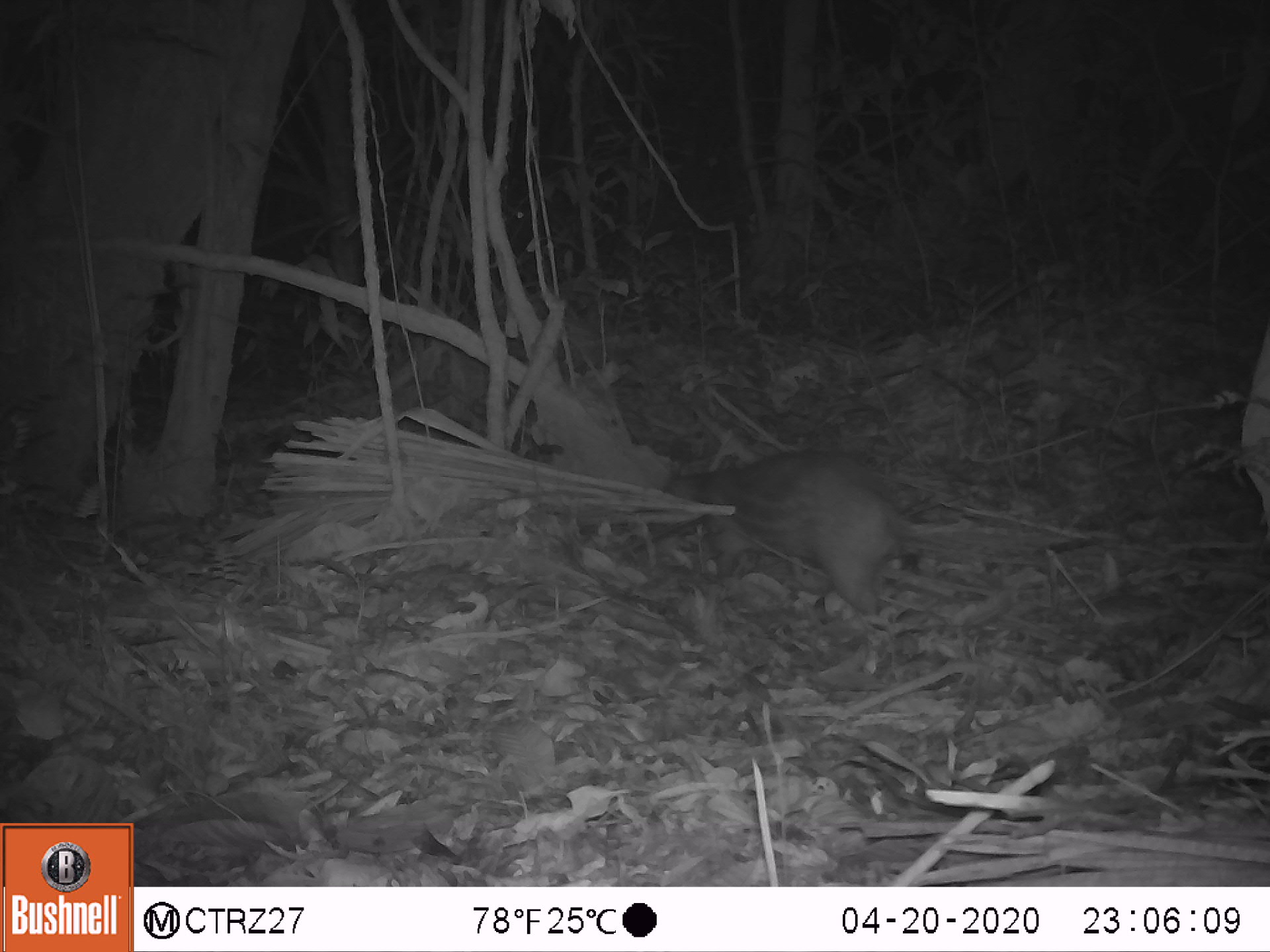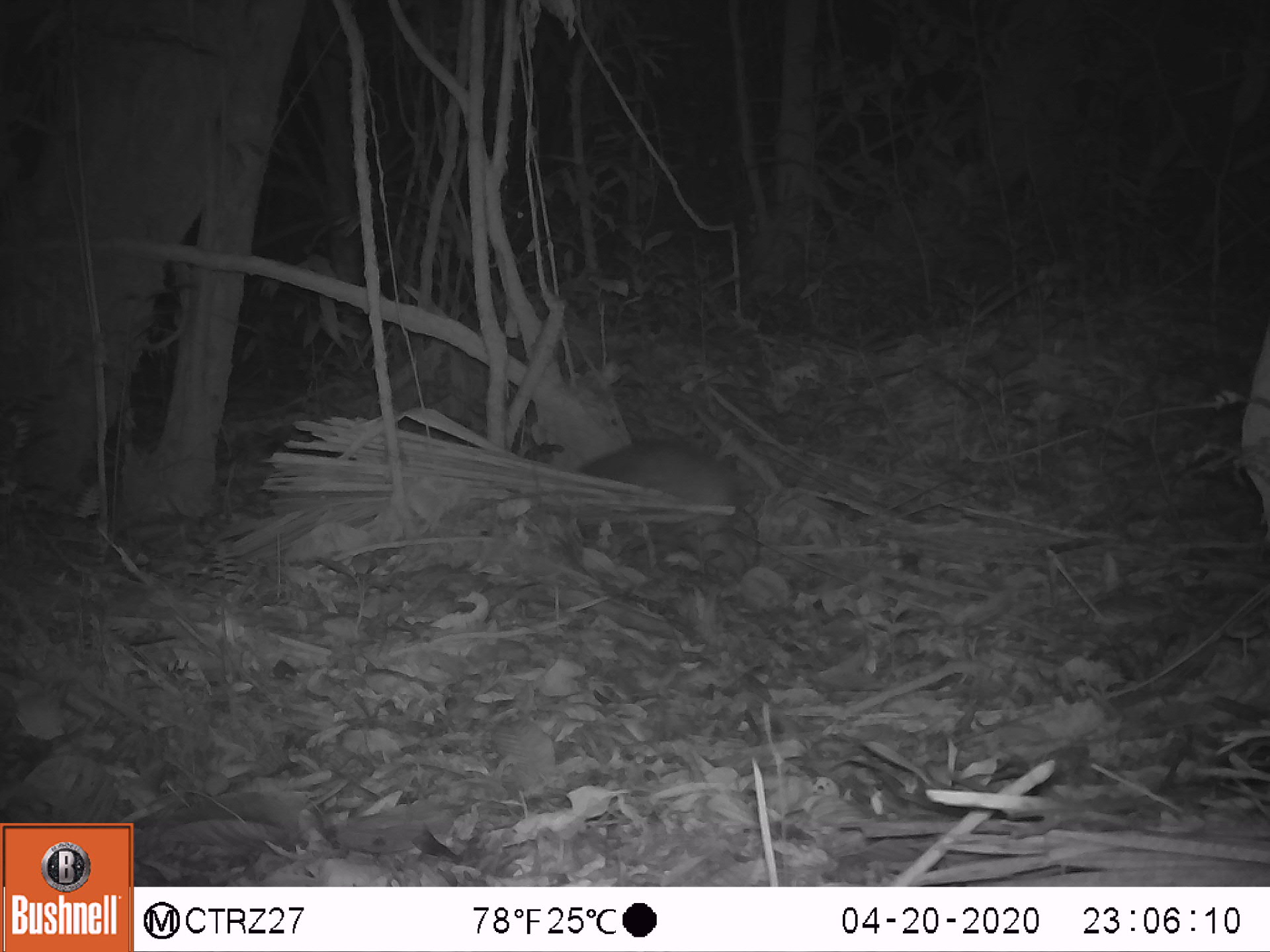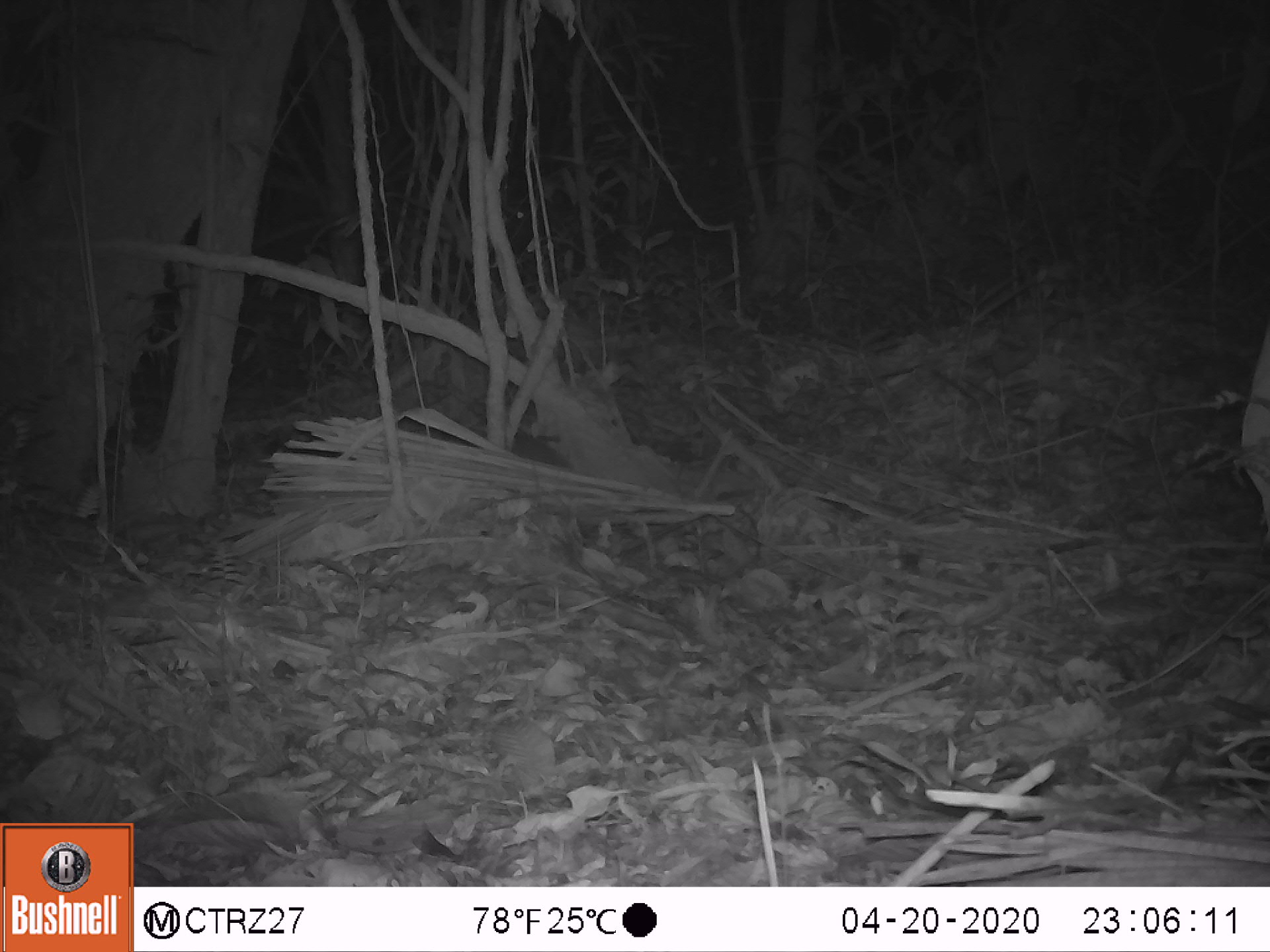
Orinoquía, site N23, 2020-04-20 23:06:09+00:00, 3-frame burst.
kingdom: Animalia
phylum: Chordata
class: Mammalia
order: Rodentia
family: Cuniculidae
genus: Cuniculus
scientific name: Cuniculus paca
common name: spotted paca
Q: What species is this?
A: Spotted paca (Cuniculus paca).